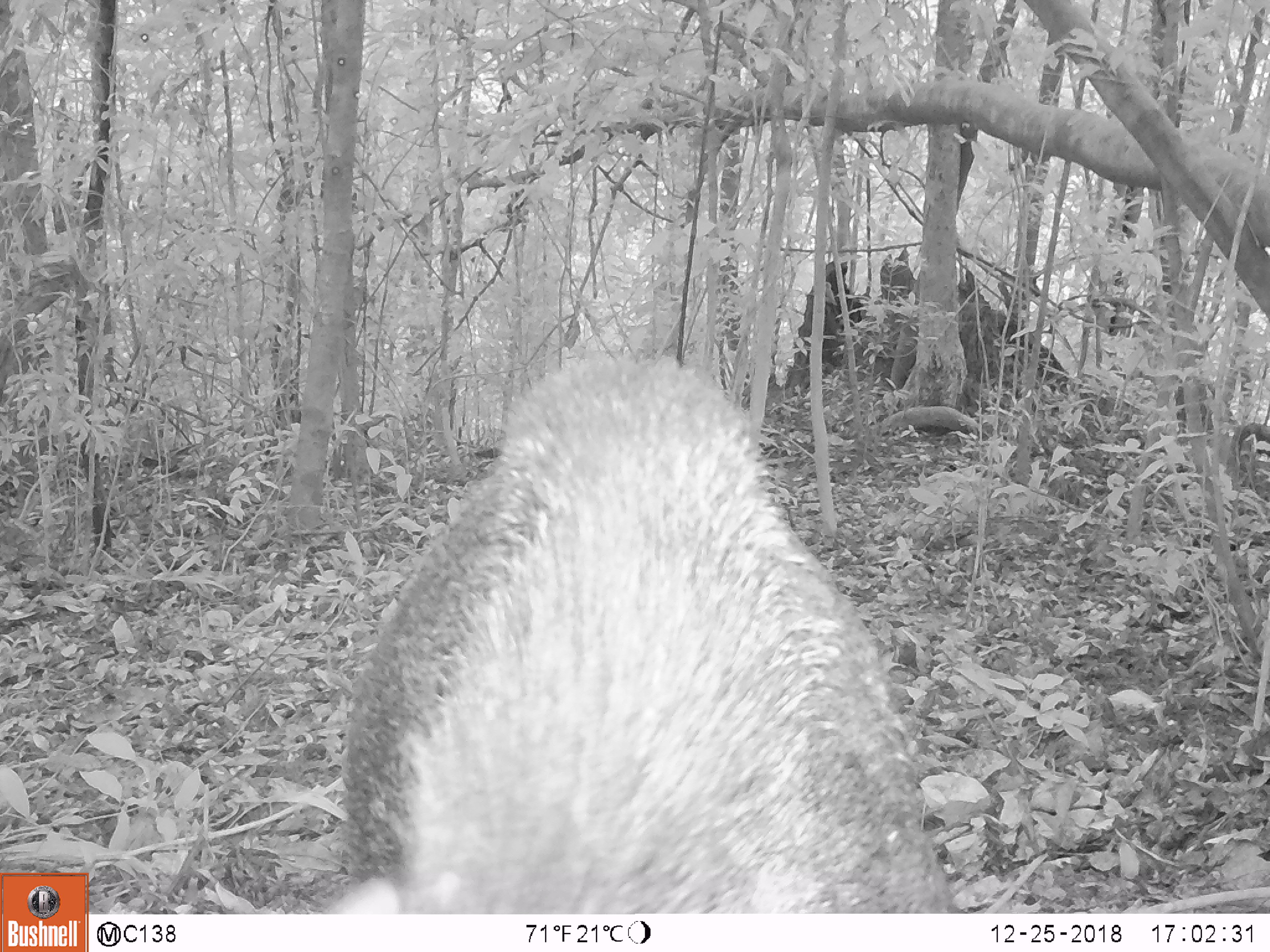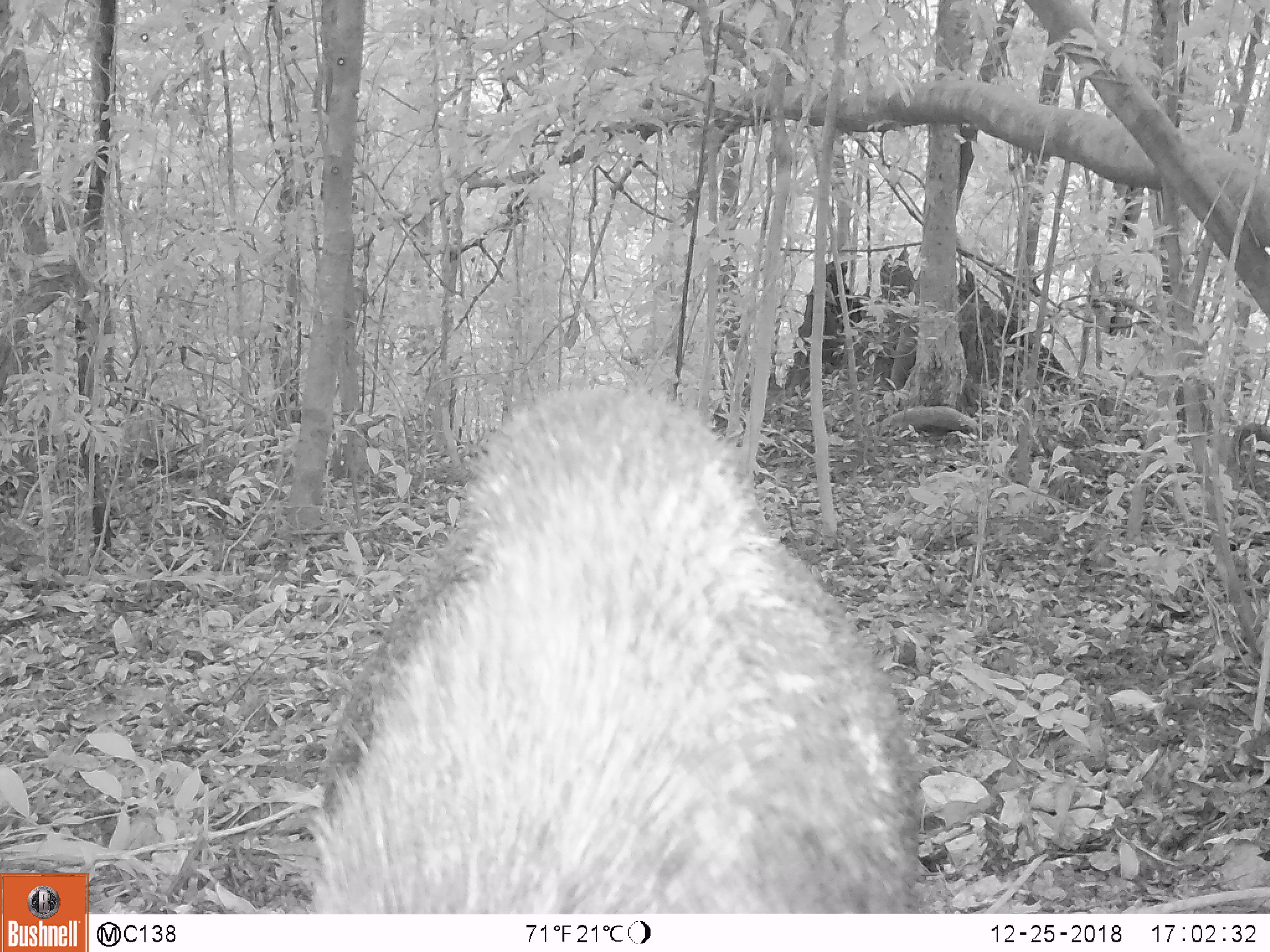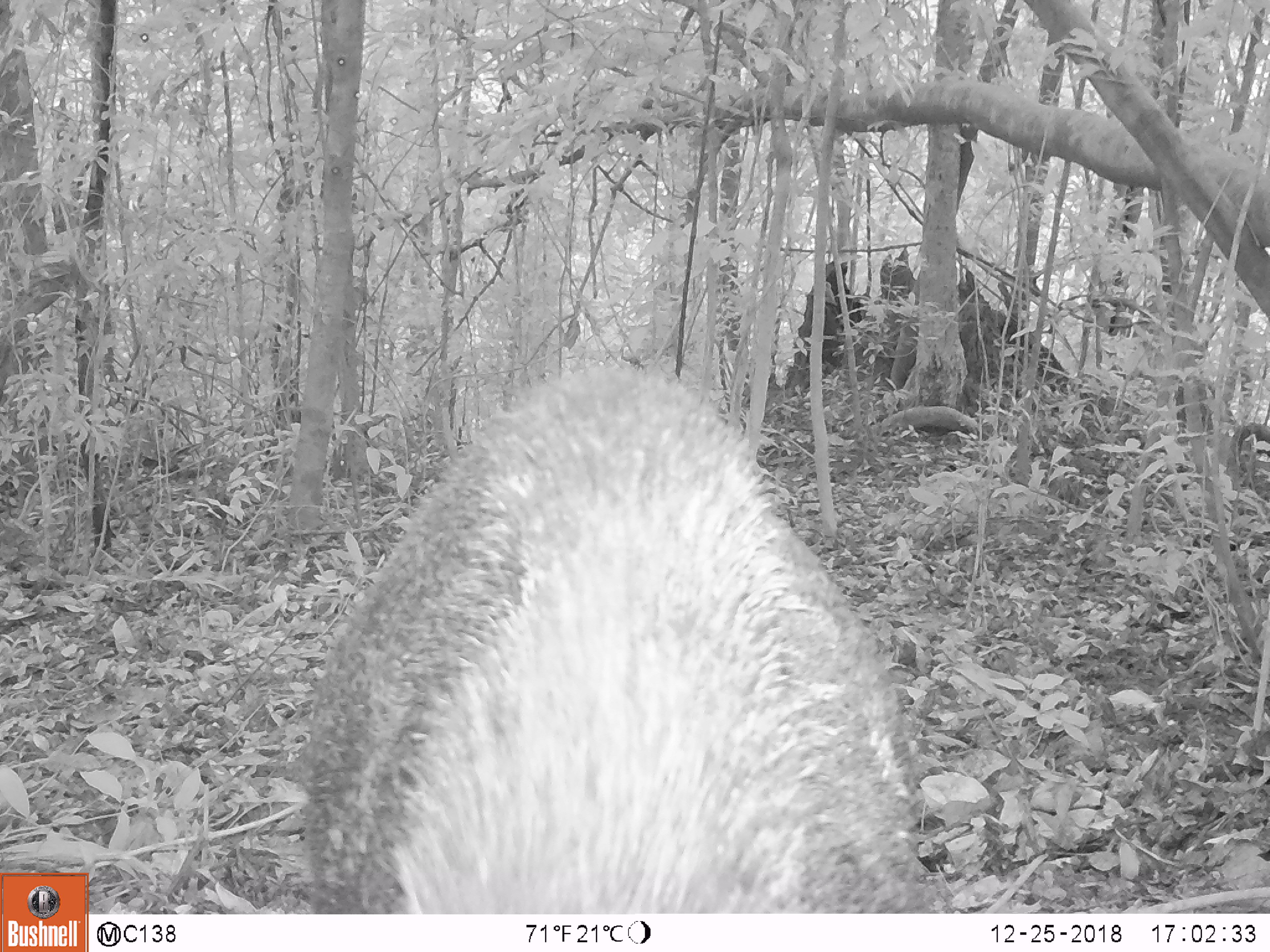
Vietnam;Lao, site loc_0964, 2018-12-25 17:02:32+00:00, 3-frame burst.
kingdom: Animalia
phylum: Chordata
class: Mammalia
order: Artiodactyla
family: Suidae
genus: Sus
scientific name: Sus scrofa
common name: eurasian wild pig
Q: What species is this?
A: Eurasian wild pig (Sus scrofa).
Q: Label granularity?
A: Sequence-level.